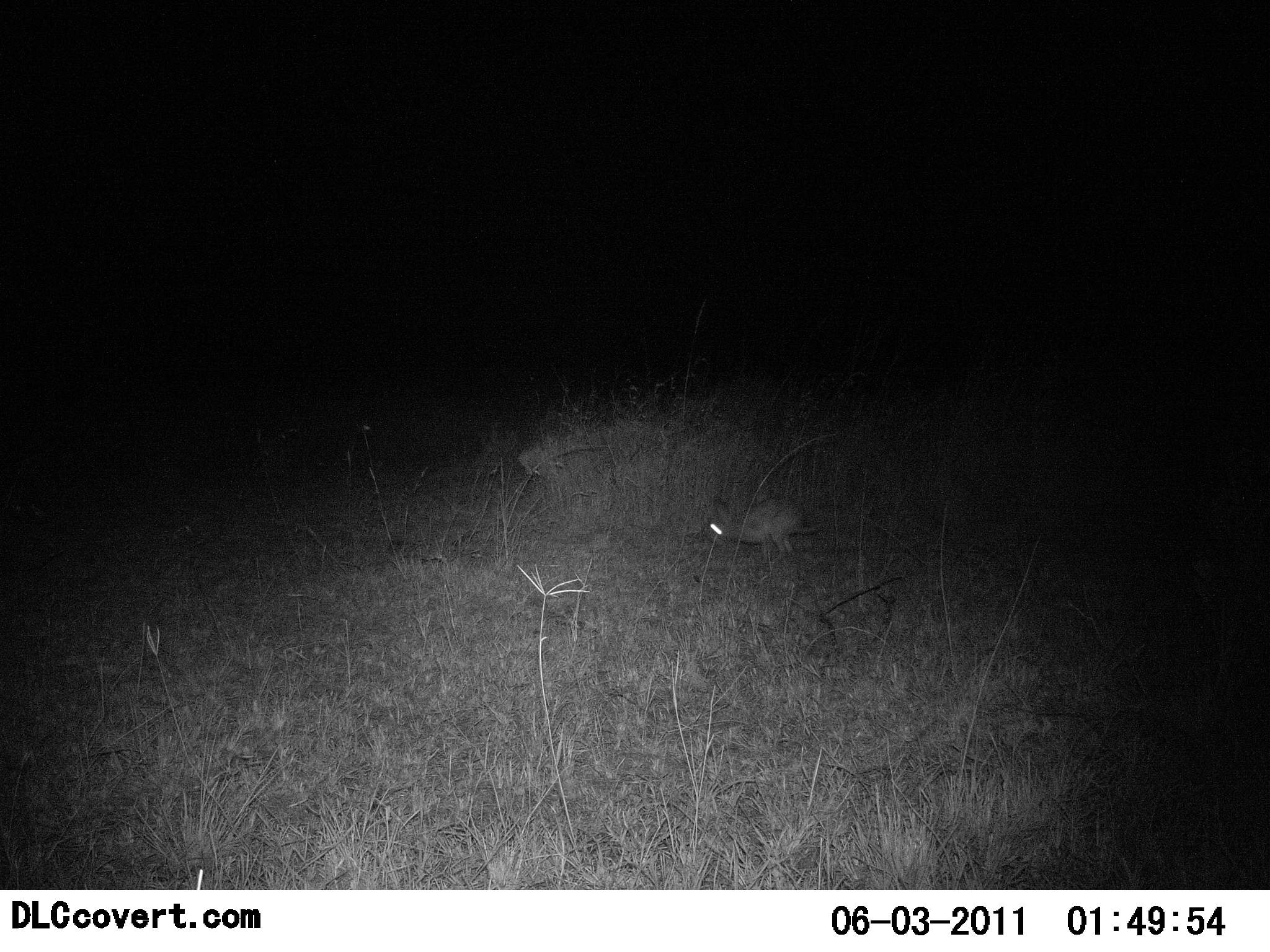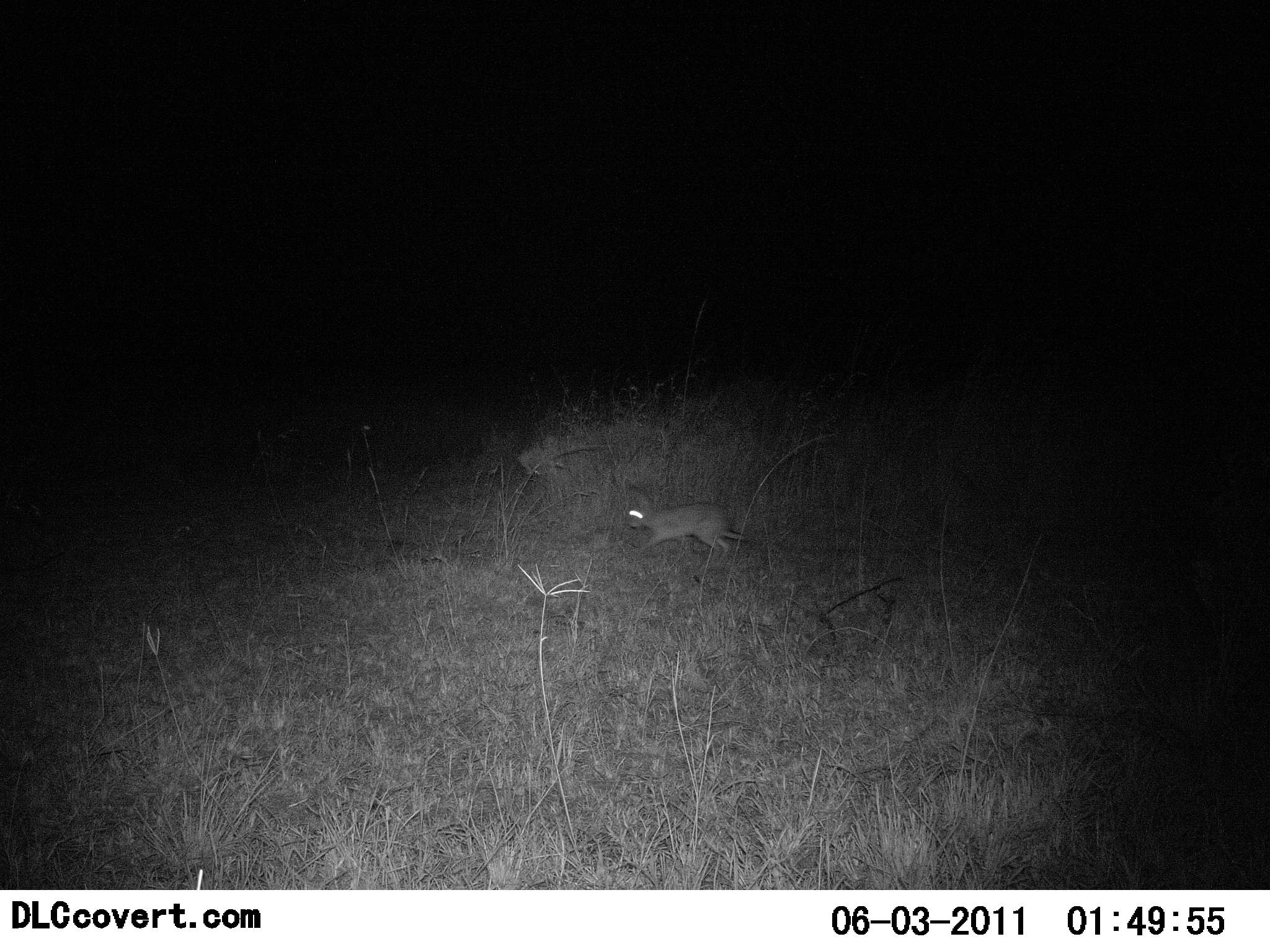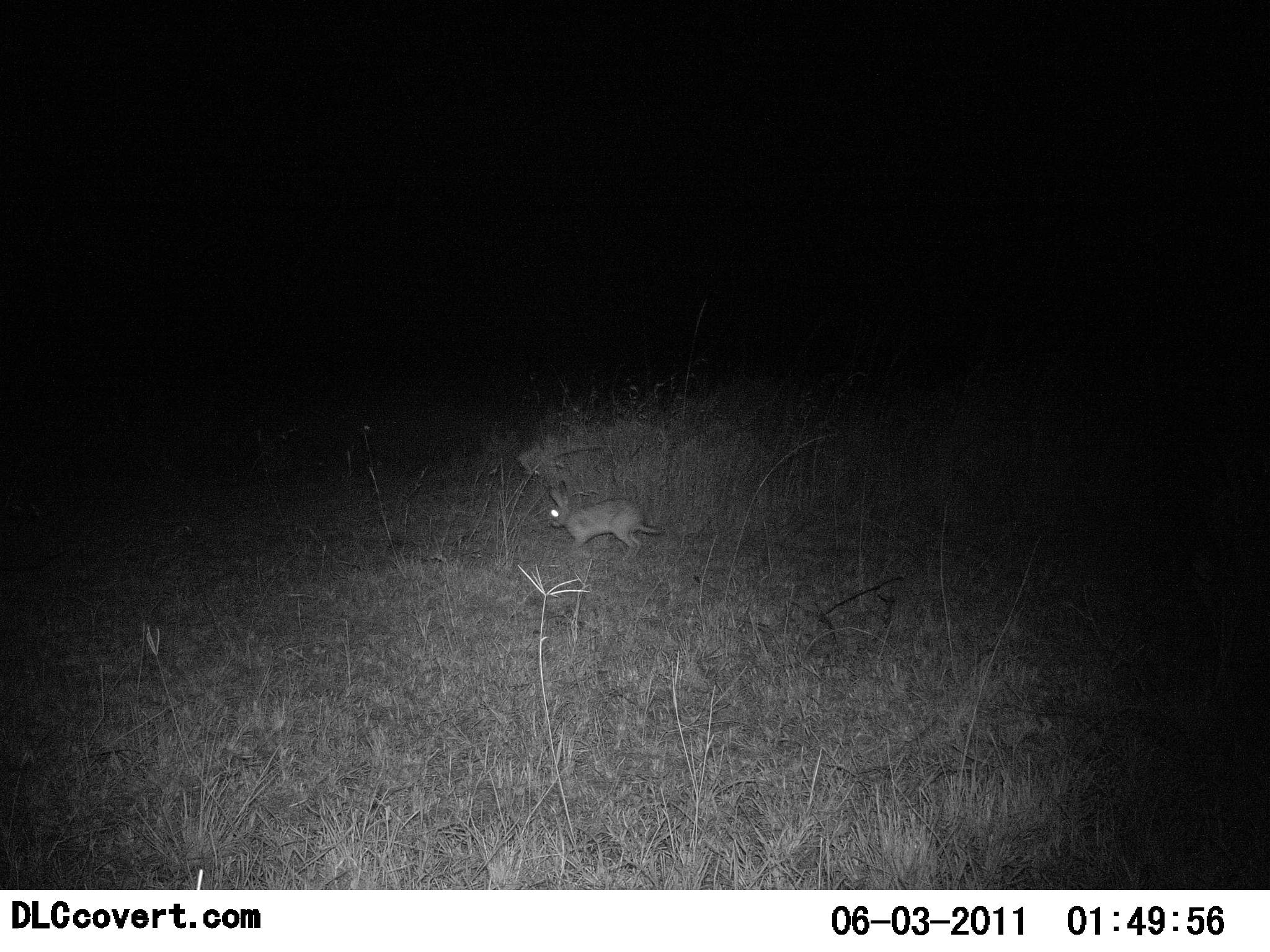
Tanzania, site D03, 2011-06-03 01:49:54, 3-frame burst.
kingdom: Animalia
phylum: Chordata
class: Mammalia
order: Lagomorpha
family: Leporidae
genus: Lepus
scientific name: Lepus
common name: hare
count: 1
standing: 0%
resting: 0%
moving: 100%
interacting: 0%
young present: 0%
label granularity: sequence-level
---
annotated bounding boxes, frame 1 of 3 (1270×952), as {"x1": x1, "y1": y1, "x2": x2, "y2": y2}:
animal: {"x1": 703, "y1": 495, "x2": 821, "y2": 567}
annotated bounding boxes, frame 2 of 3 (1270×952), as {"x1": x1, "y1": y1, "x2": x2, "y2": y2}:
animal: {"x1": 626, "y1": 485, "x2": 748, "y2": 566}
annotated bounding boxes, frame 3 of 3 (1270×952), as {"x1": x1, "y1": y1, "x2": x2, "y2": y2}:
animal: {"x1": 547, "y1": 479, "x2": 661, "y2": 563}